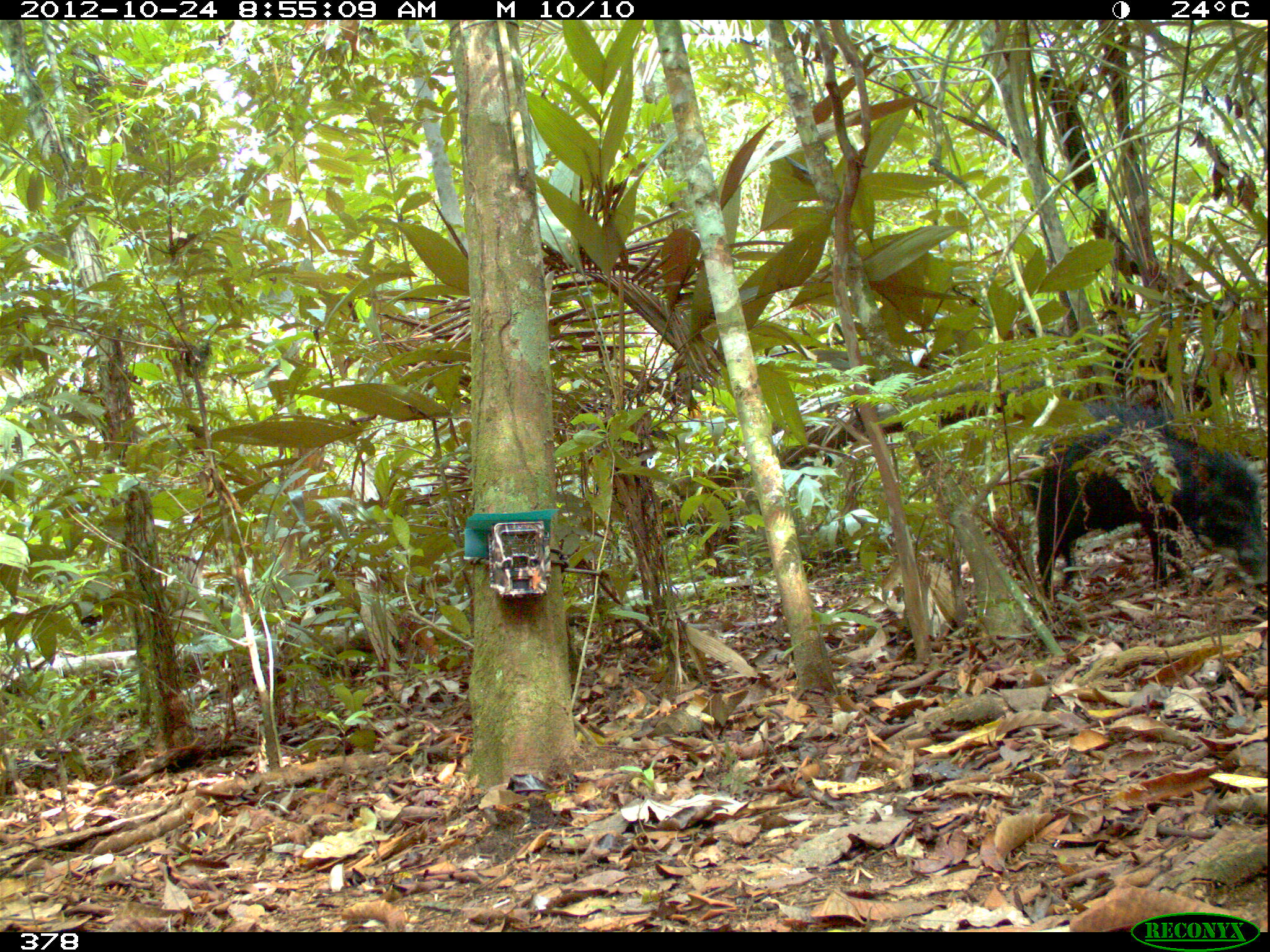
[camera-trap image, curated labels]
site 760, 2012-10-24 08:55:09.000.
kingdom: Animalia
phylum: Chordata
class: Mammalia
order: Artiodactyla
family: Tayassuidae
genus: Tayassu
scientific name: Tayassu pecari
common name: white-lipped peccary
Tayassu pecari (white-lipped peccary).